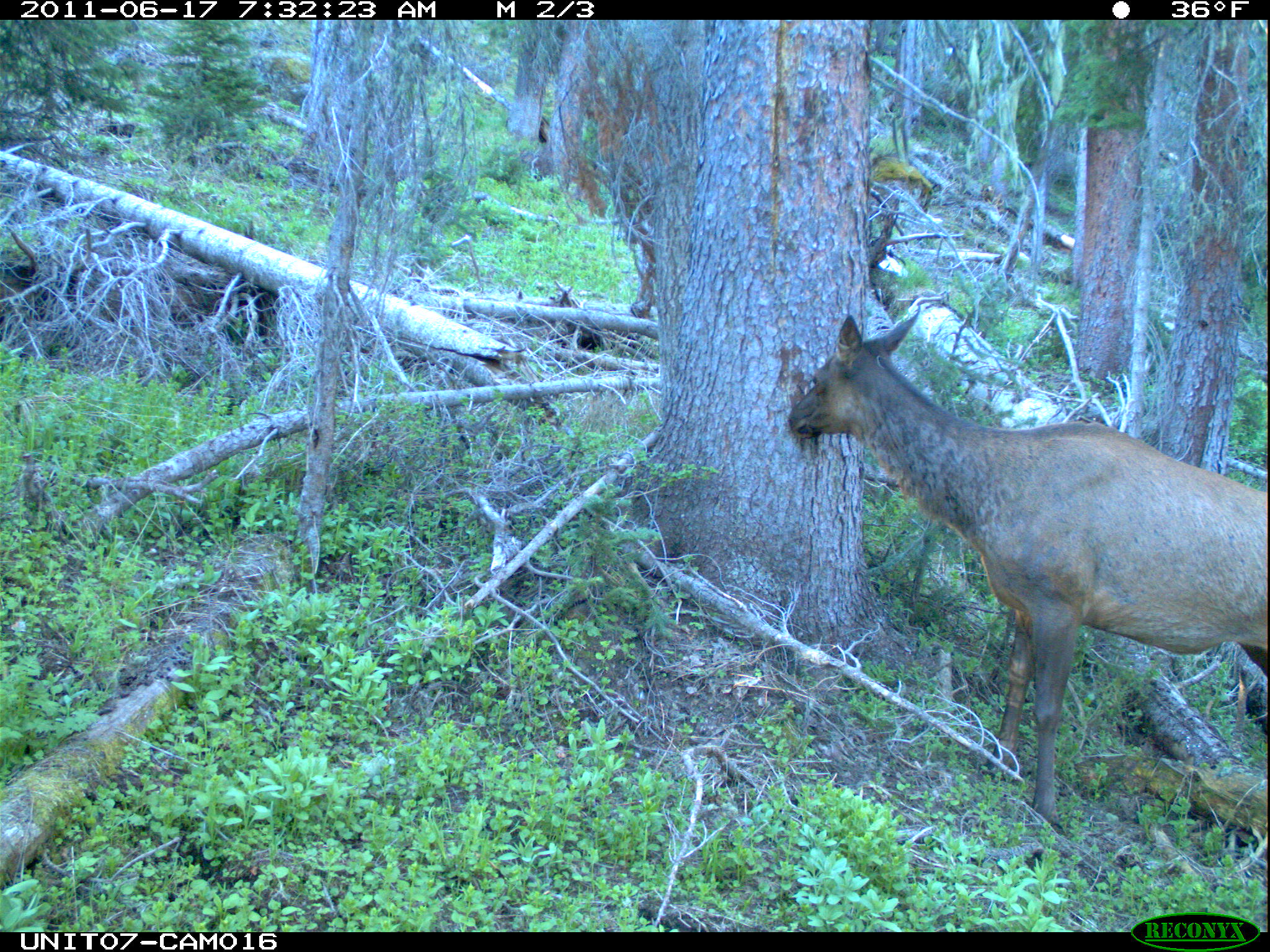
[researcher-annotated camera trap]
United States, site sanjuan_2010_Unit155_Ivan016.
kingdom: Animalia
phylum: Chordata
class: Mammalia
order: Artiodactyla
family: Cervidae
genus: Cervus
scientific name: Cervus elaphus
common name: red deer